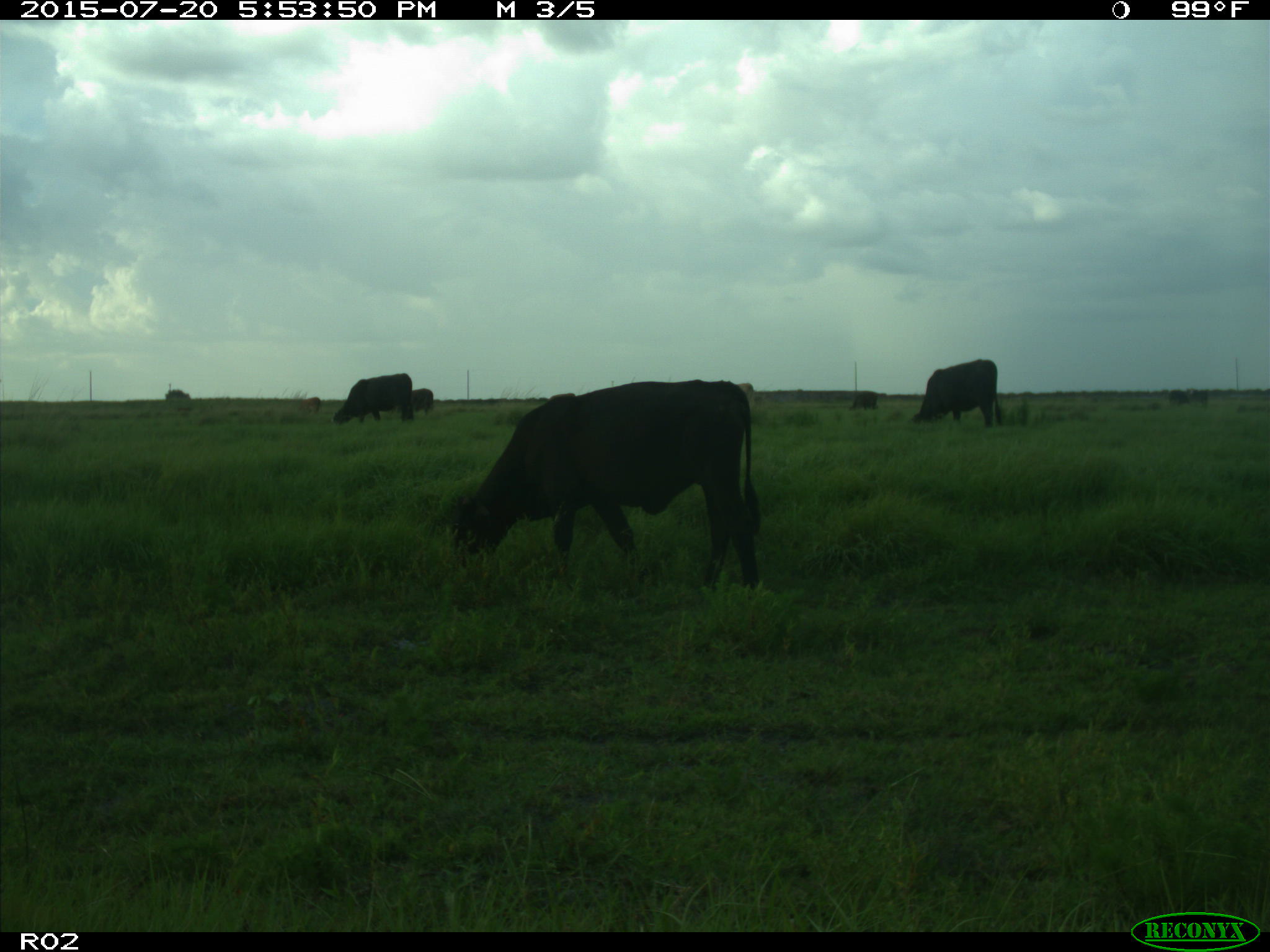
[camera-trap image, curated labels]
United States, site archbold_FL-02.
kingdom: Animalia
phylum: Chordata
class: Mammalia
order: Artiodactyla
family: Bovidae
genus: Bos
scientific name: Bos taurus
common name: domestic cow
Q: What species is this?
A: Bos taurus (domestic cow).